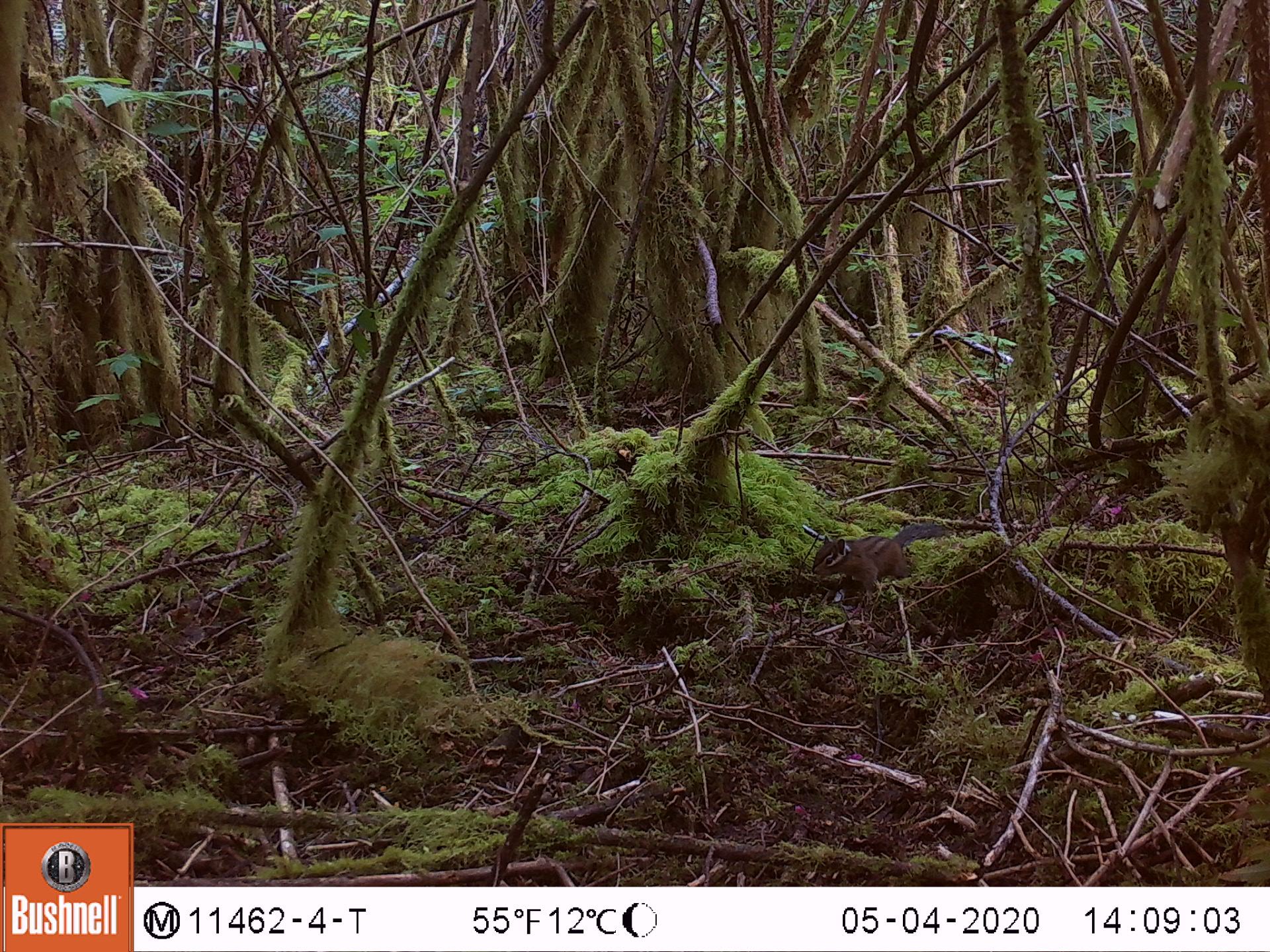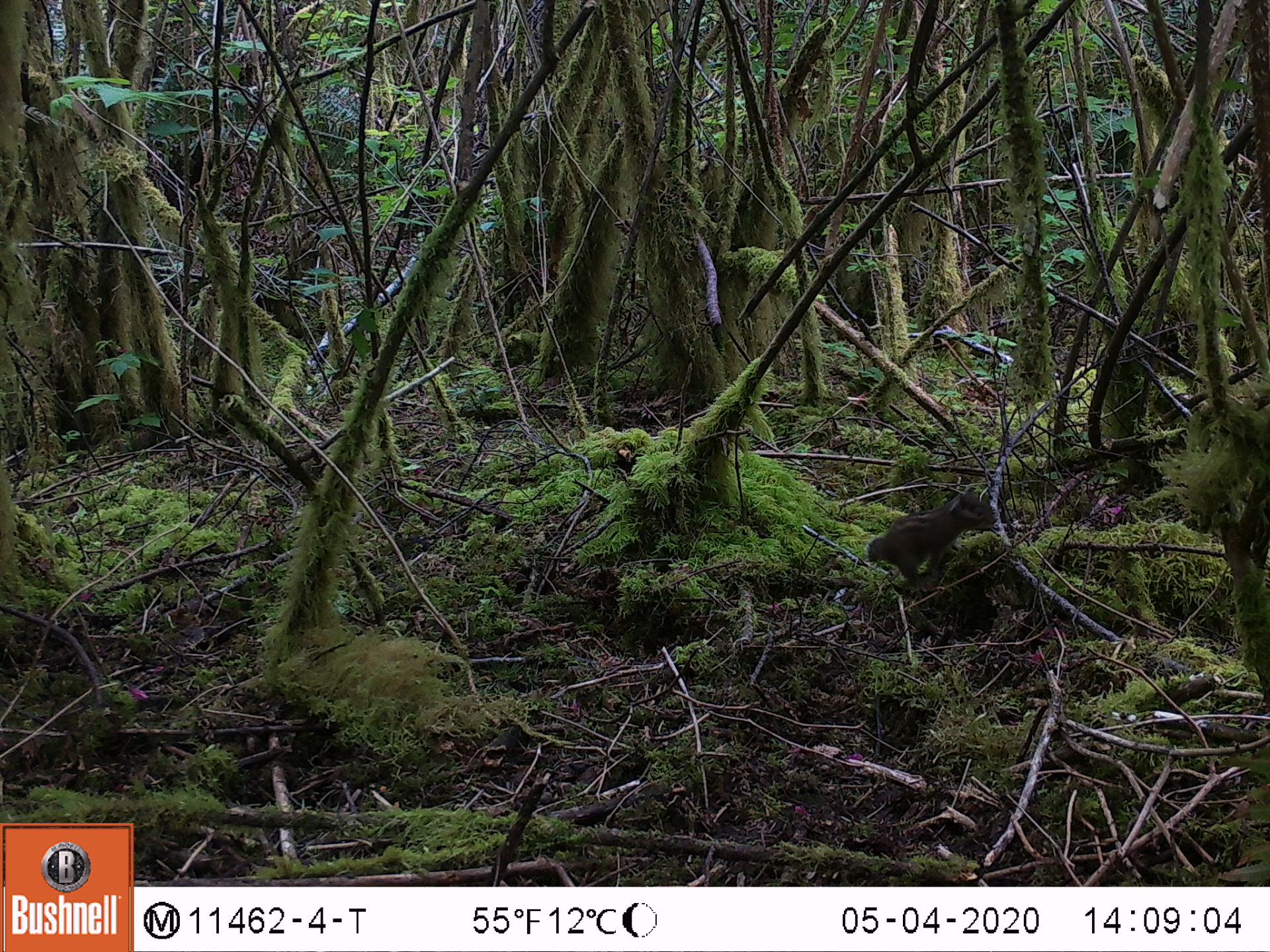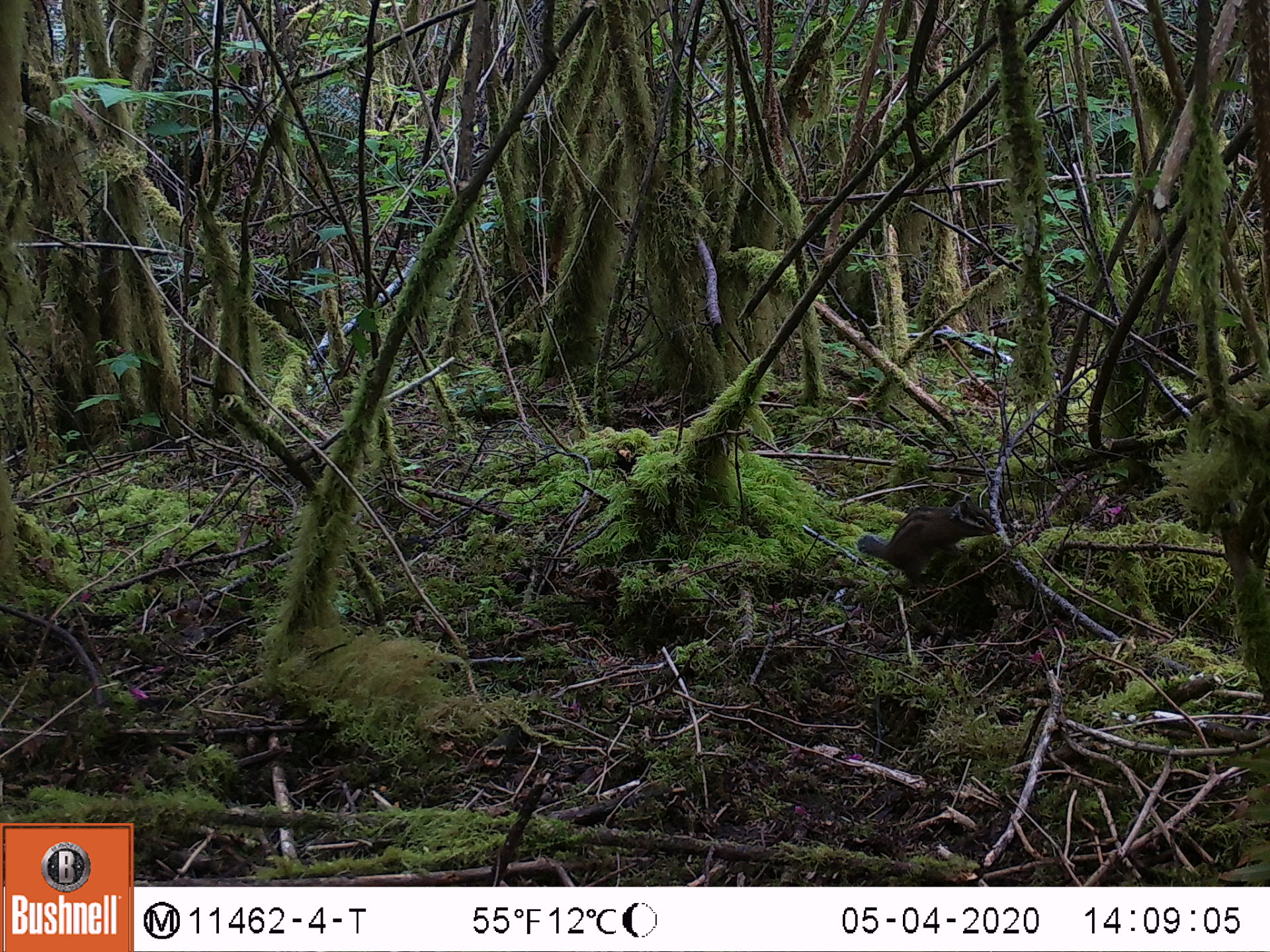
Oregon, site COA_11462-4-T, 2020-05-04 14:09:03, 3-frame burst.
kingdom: Animalia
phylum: Chordata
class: Mammalia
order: Rodentia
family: Sciuridae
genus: Neotamias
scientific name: Neotamias townsendii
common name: townsend's chipmunk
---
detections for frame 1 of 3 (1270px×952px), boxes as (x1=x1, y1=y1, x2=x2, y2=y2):
townsend's chipmunk: (x1=806, y1=520, x2=951, y2=595)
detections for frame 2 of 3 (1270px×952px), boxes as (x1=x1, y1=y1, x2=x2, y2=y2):
townsend's chipmunk: (x1=862, y1=485, x2=999, y2=586)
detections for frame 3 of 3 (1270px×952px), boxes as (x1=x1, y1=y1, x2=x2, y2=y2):
townsend's chipmunk: (x1=858, y1=491, x2=1003, y2=585)